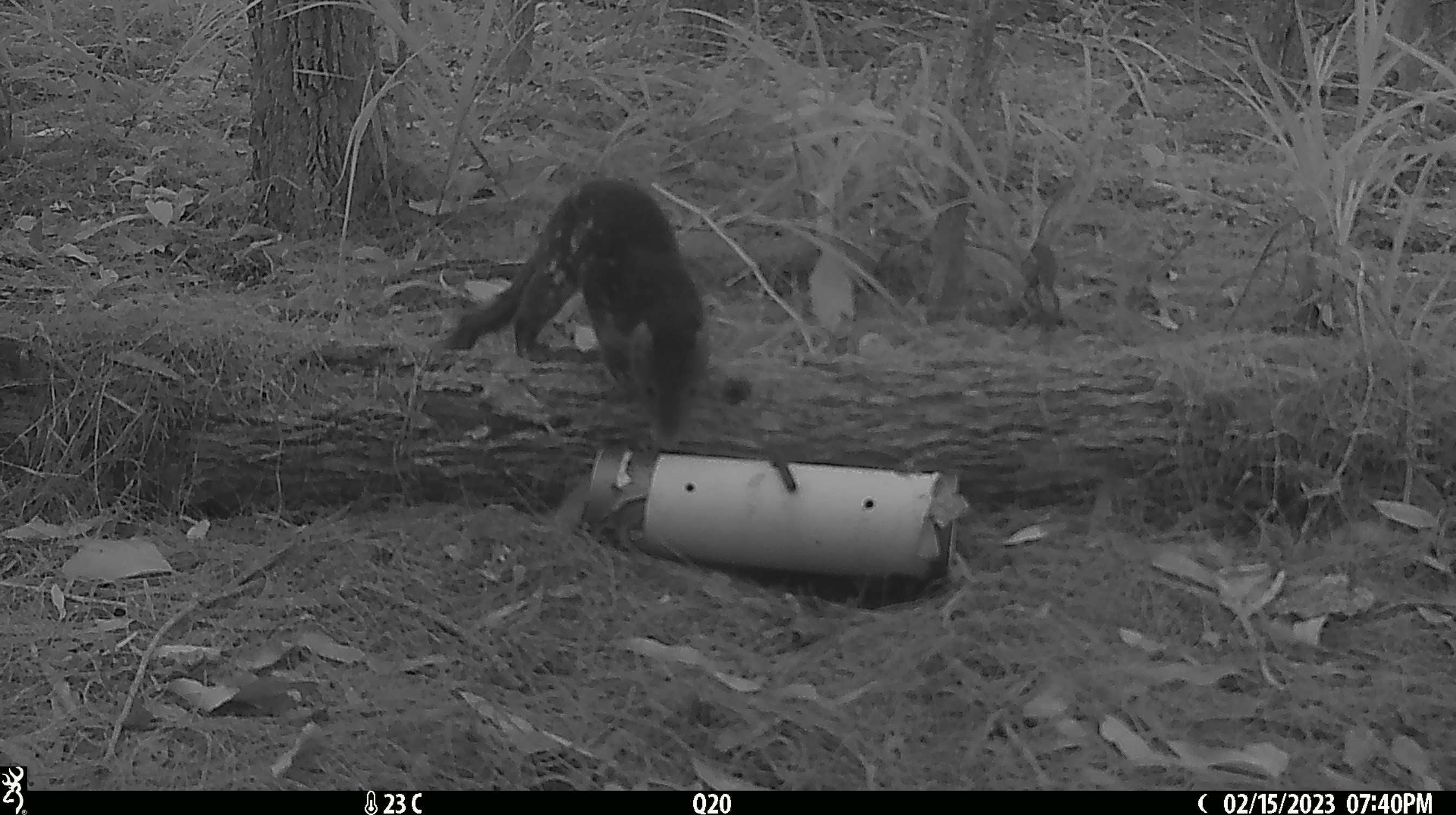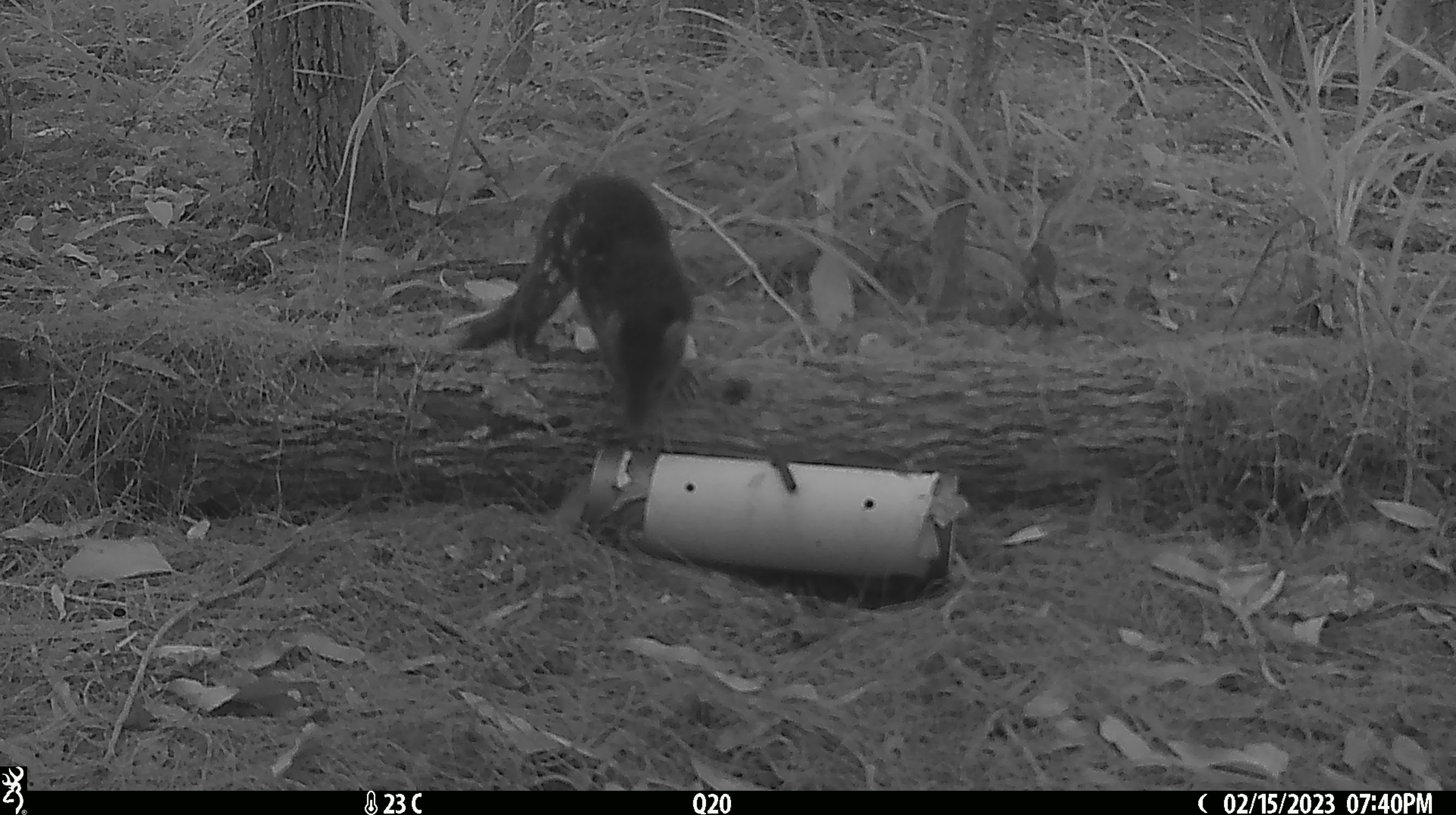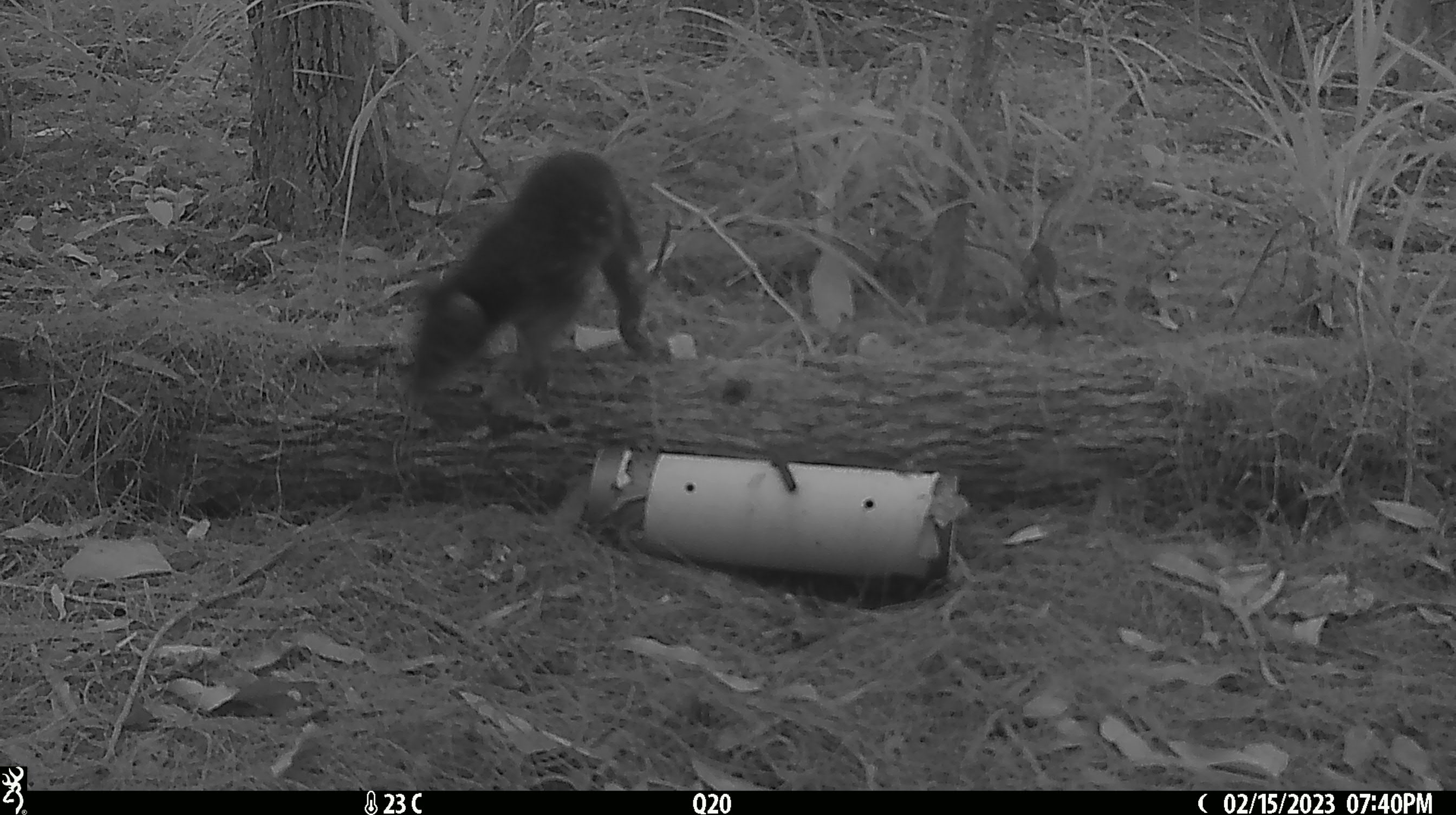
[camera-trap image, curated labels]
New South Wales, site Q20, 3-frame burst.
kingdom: Animalia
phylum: Chordata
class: Mammalia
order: Dasyuromorphia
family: Dasyuridae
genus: Dasyurus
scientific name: Dasyurus maculatus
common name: spotted-tailed quoll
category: quoll